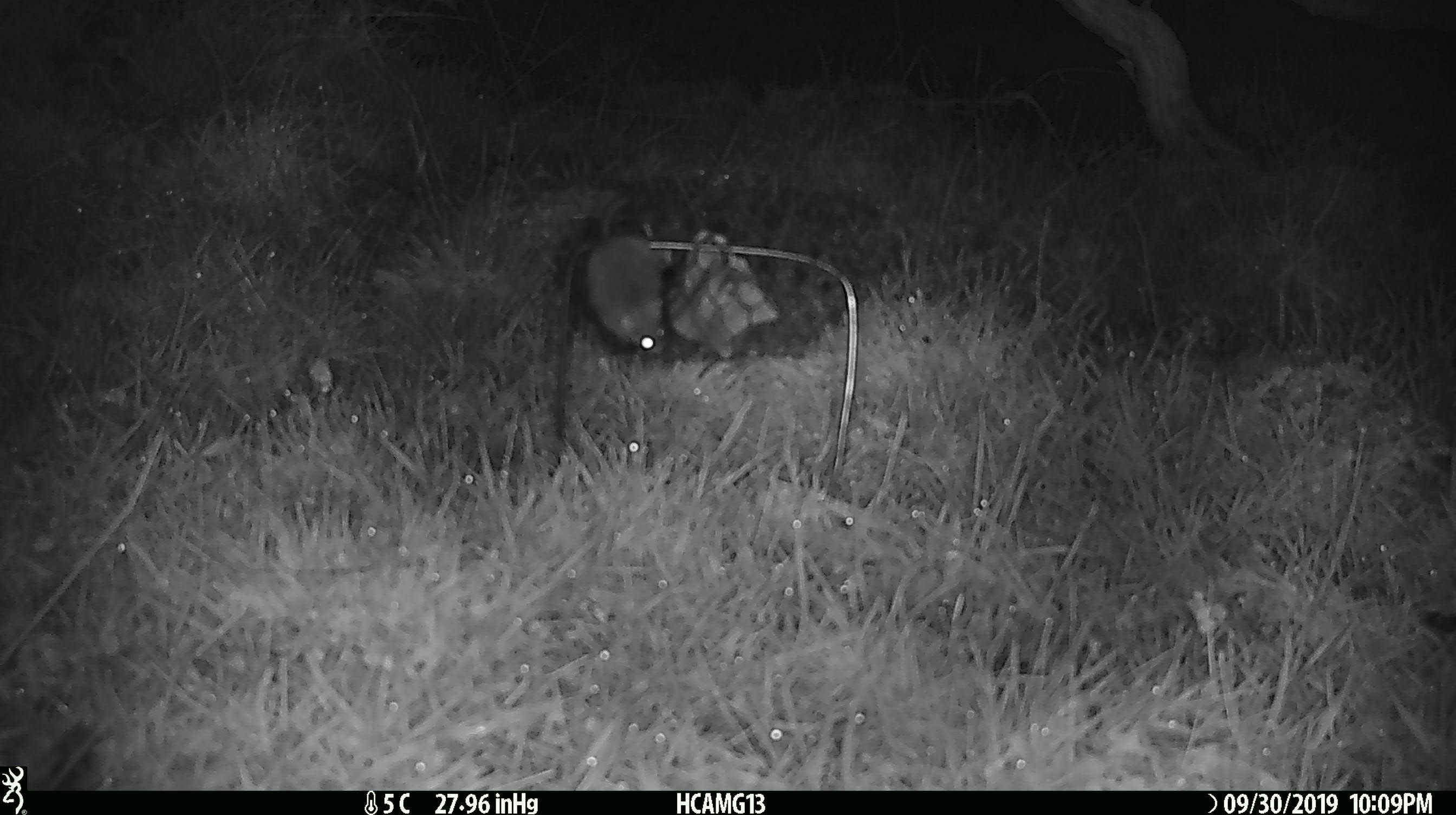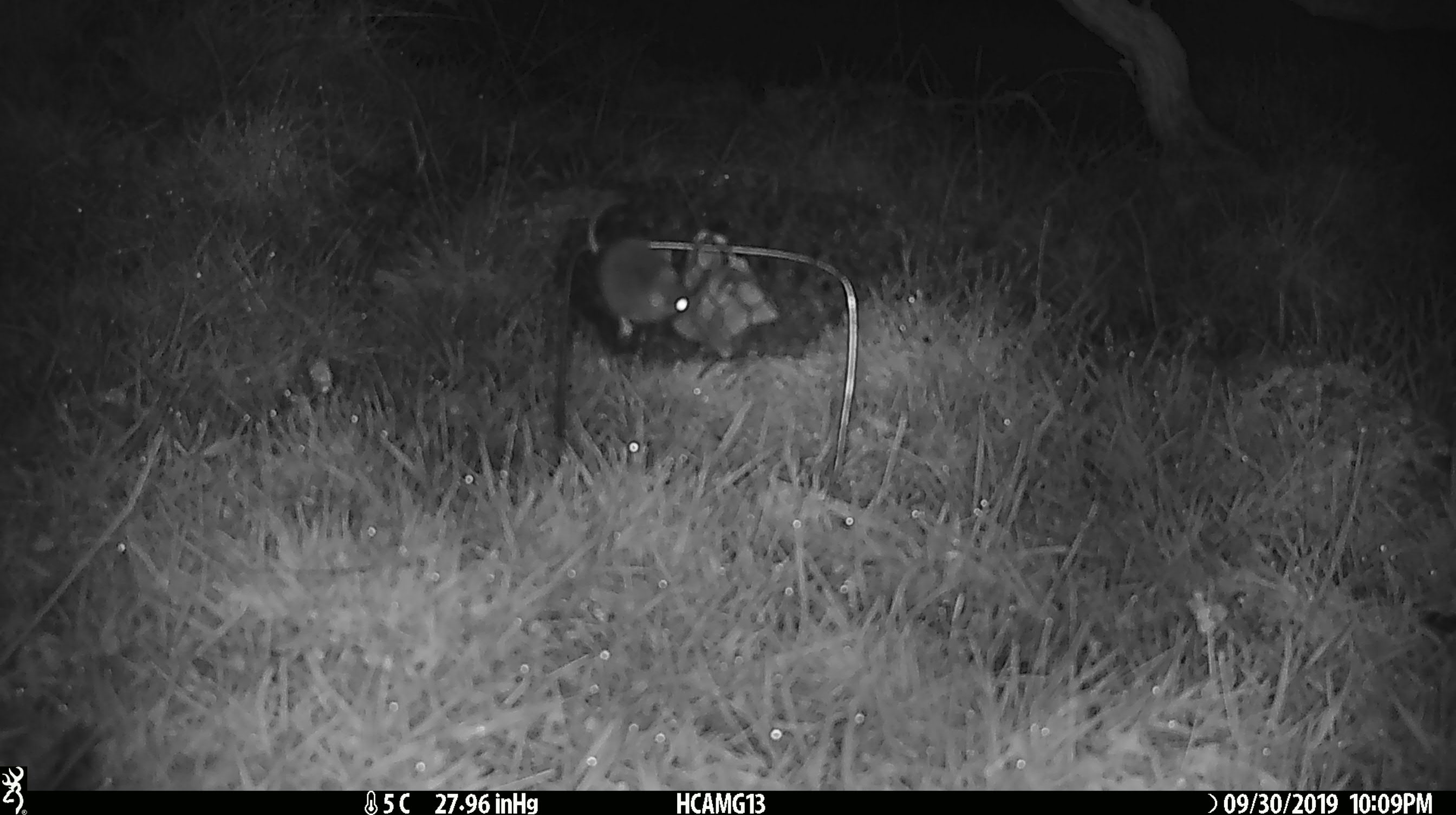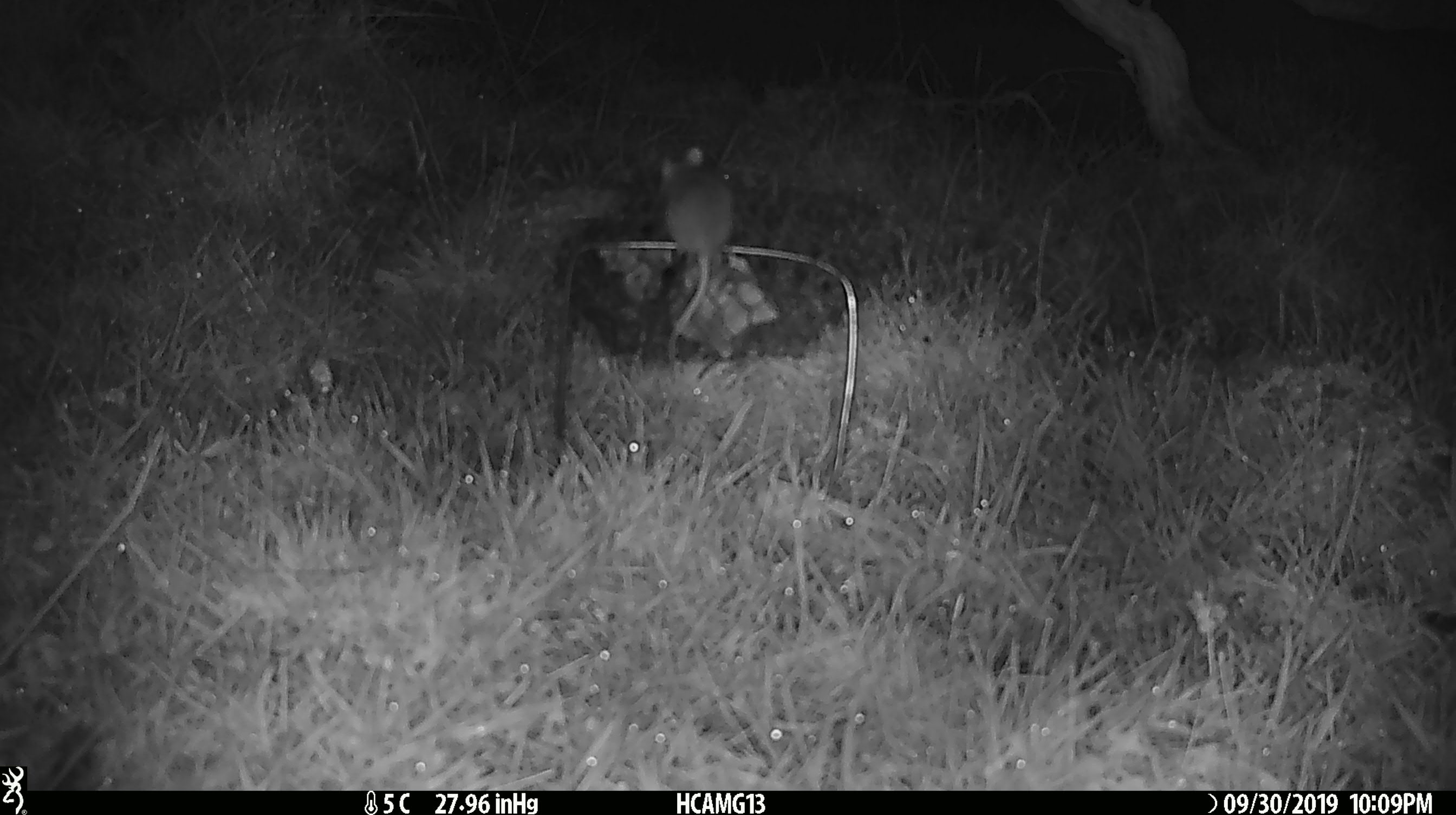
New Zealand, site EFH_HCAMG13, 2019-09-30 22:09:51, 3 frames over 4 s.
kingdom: Animalia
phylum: Chordata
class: Mammalia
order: Rodentia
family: Muridae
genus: Mus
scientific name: Mus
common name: mouse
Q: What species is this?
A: Mouse (Mus).